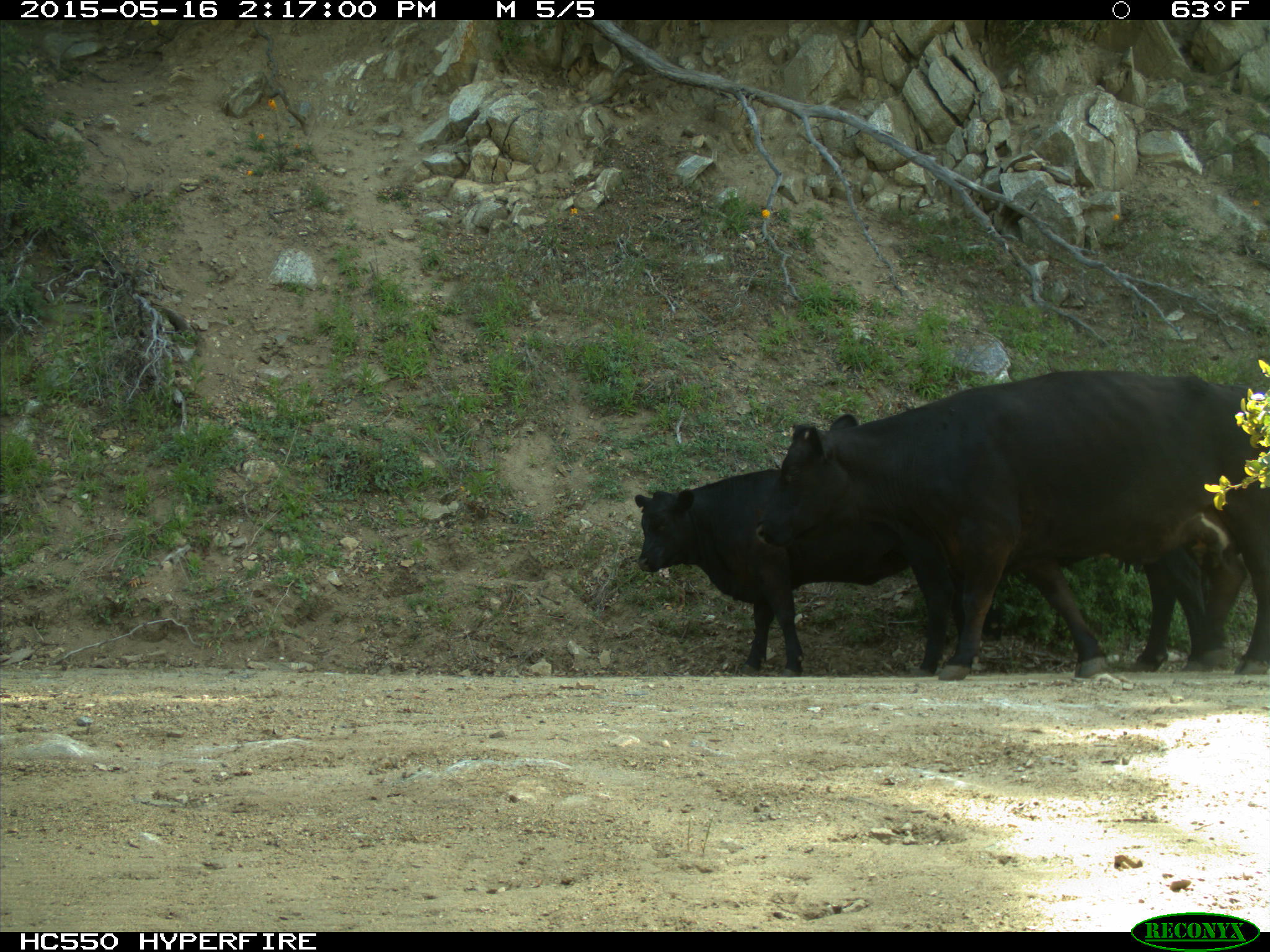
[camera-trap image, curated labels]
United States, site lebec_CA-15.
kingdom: Animalia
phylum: Chordata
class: Mammalia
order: Artiodactyla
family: Bovidae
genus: Bos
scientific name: Bos taurus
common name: domestic cow